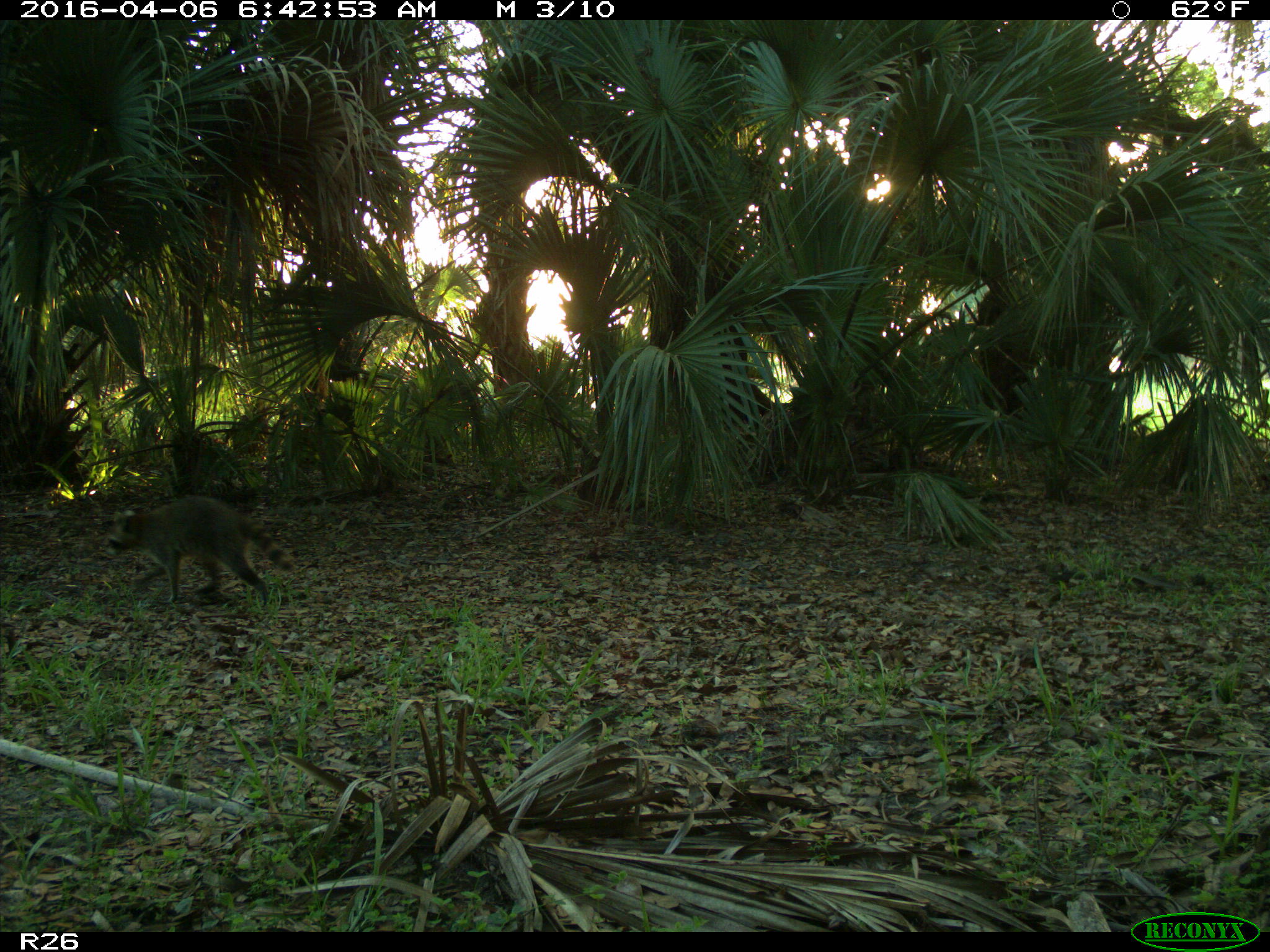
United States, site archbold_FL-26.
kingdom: Animalia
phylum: Chordata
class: Mammalia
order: Carnivora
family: Procyonidae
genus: Procyon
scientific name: Procyon lotor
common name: common raccoon